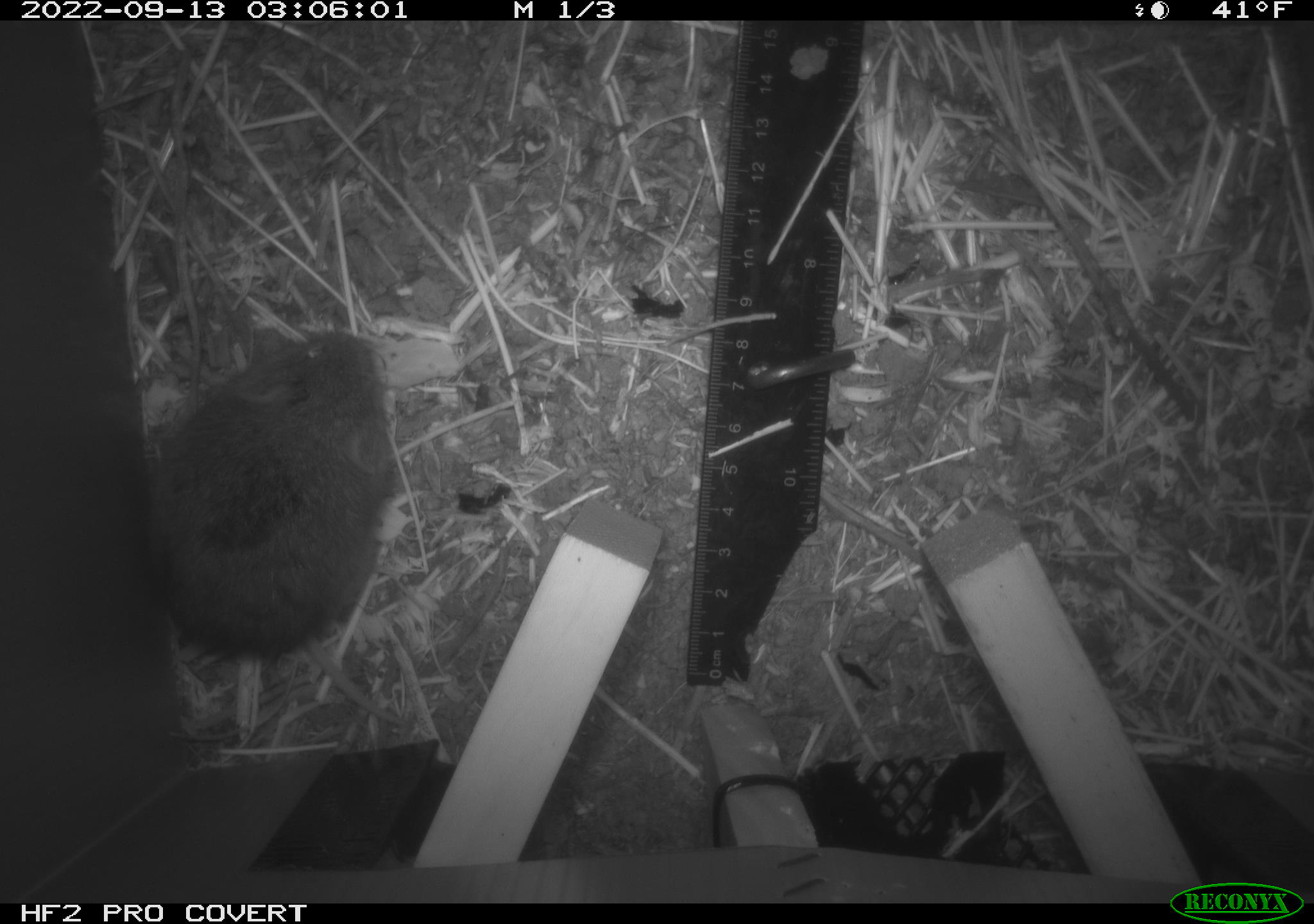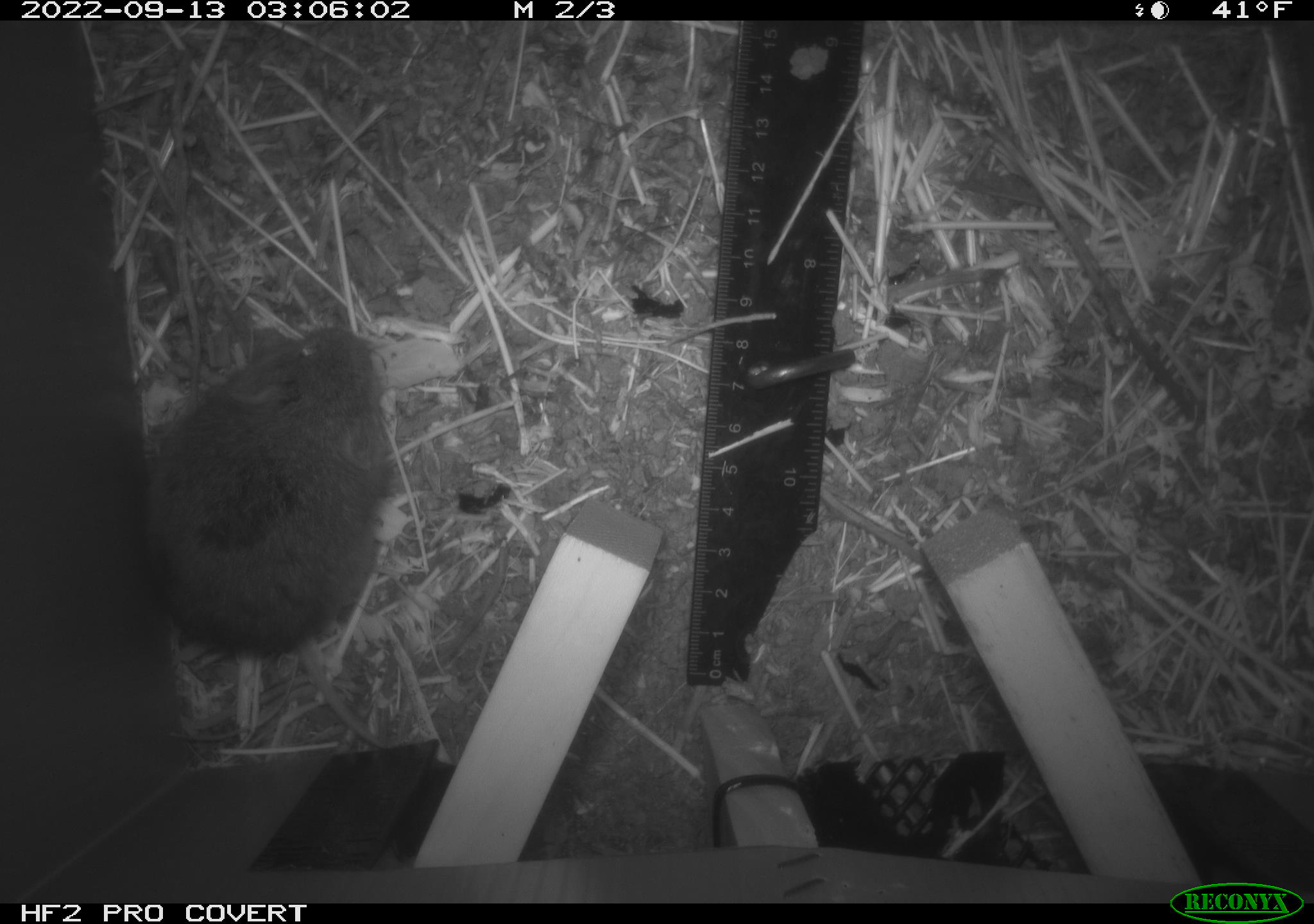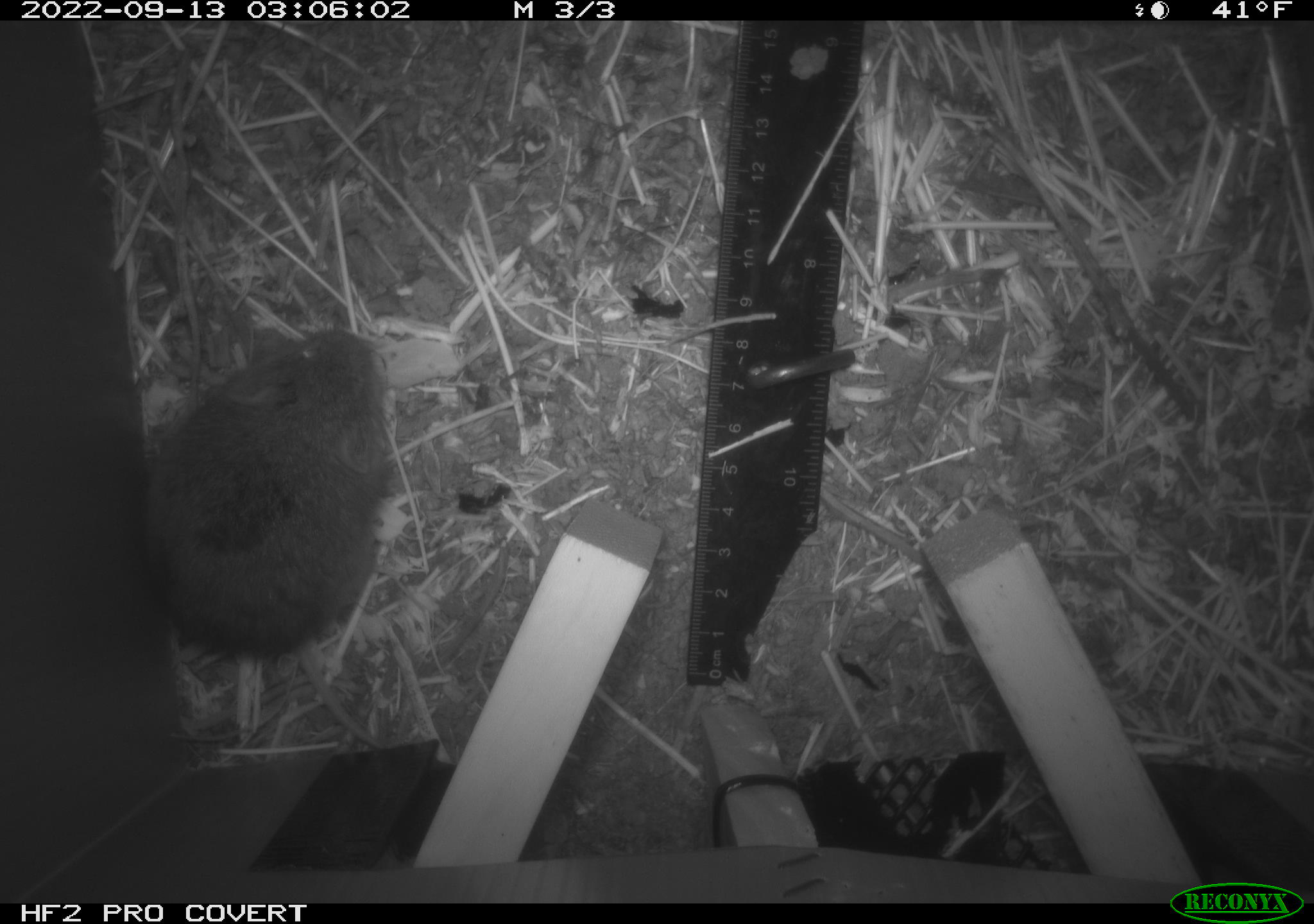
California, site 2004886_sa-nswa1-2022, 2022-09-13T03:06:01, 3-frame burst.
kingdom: Animalia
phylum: Chordata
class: Mammalia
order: Rodentia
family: Cricetidae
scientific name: Cricetidae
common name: hamsters, voles, lemmings, and allies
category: cricetidae family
Cricetidae family (hamsters, voles, lemmings, and allies) (Cricetidae).